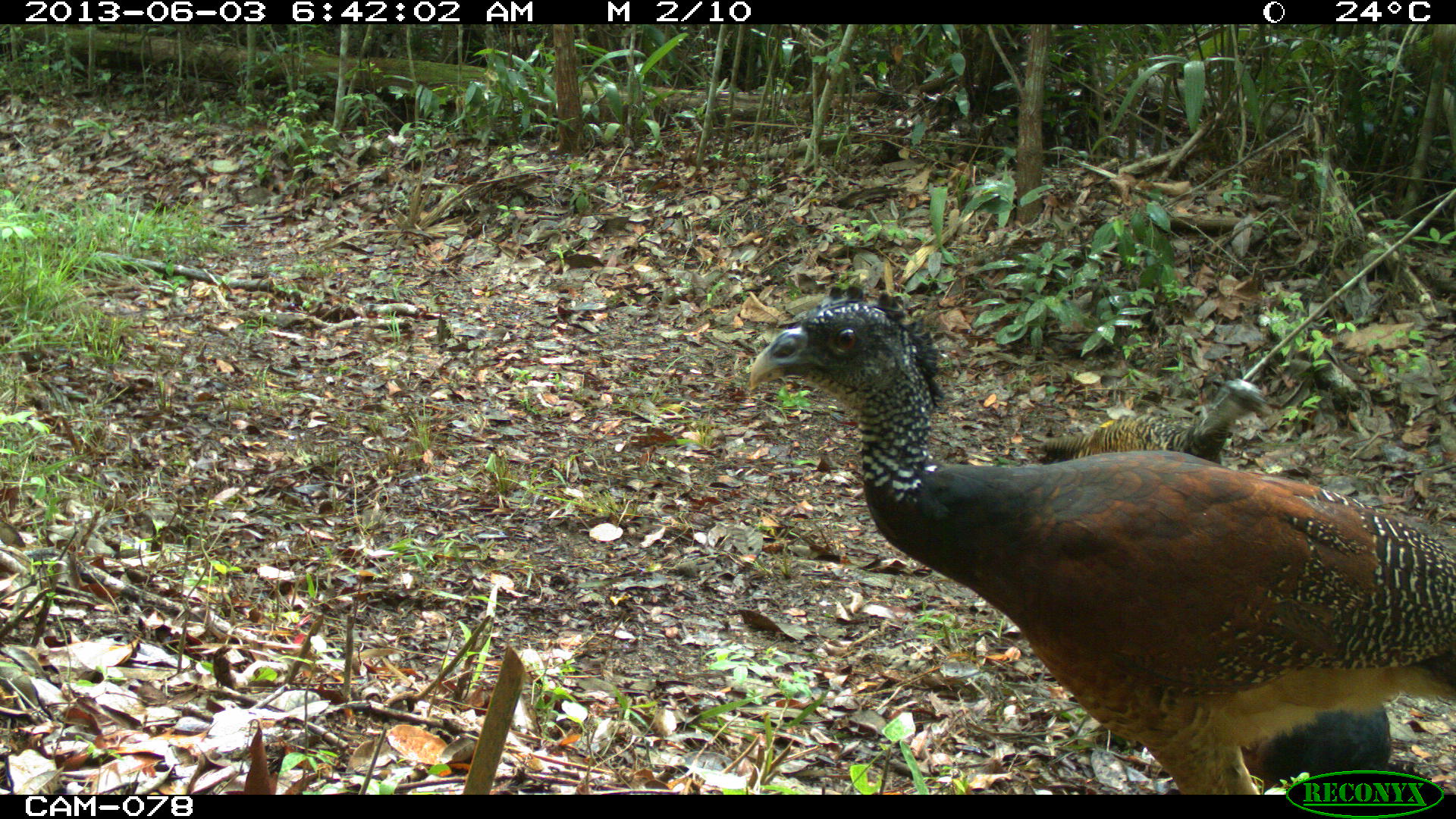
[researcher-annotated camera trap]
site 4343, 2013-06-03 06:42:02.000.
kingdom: Animalia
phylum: Chordata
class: Aves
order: Galliformes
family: Cracidae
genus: Crax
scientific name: Crax rubra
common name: great curassow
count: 3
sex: female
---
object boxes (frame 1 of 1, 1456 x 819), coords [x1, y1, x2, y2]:
crax rubra: [748, 287, 1456, 794]; [1033, 370, 1272, 458]; [1242, 699, 1394, 784]